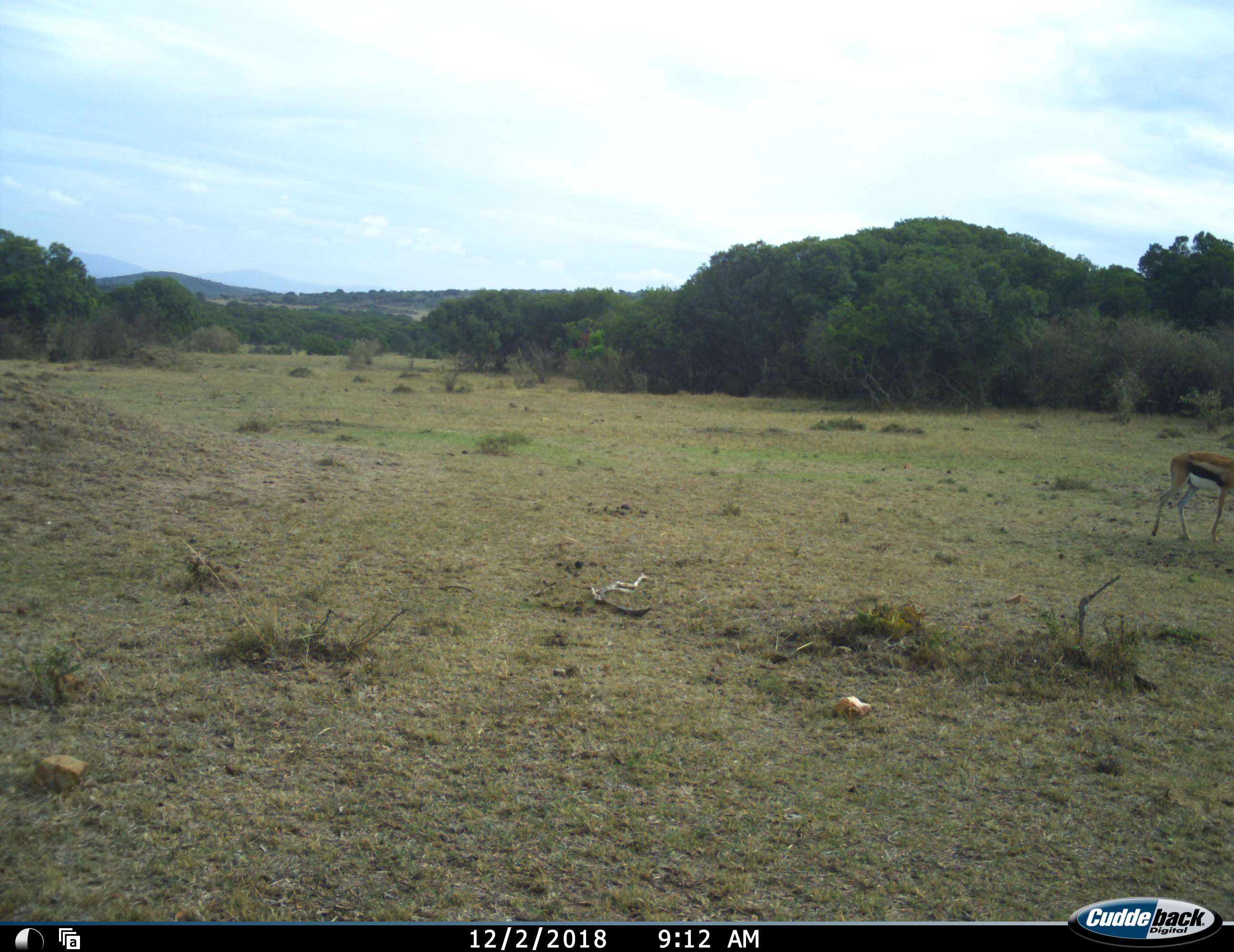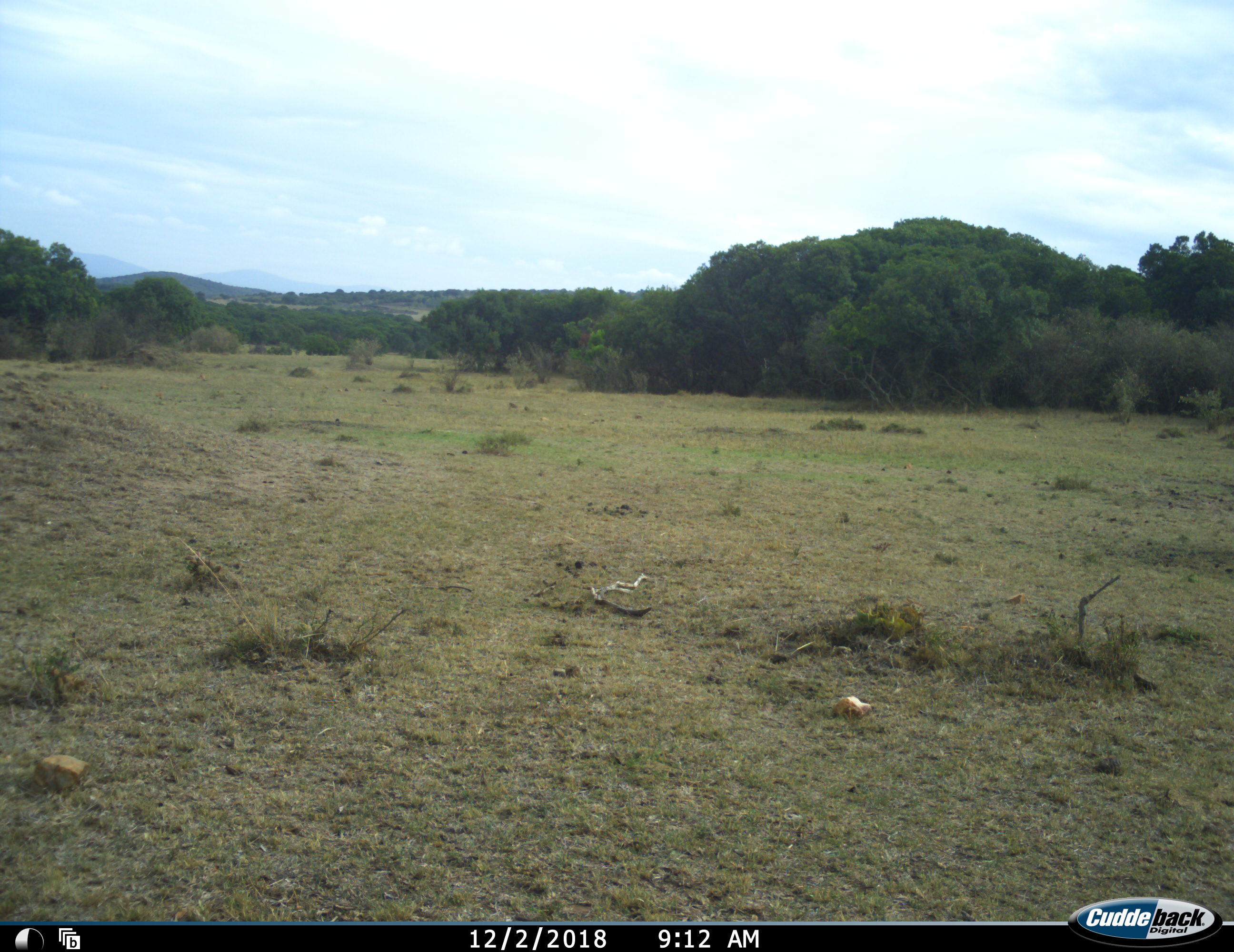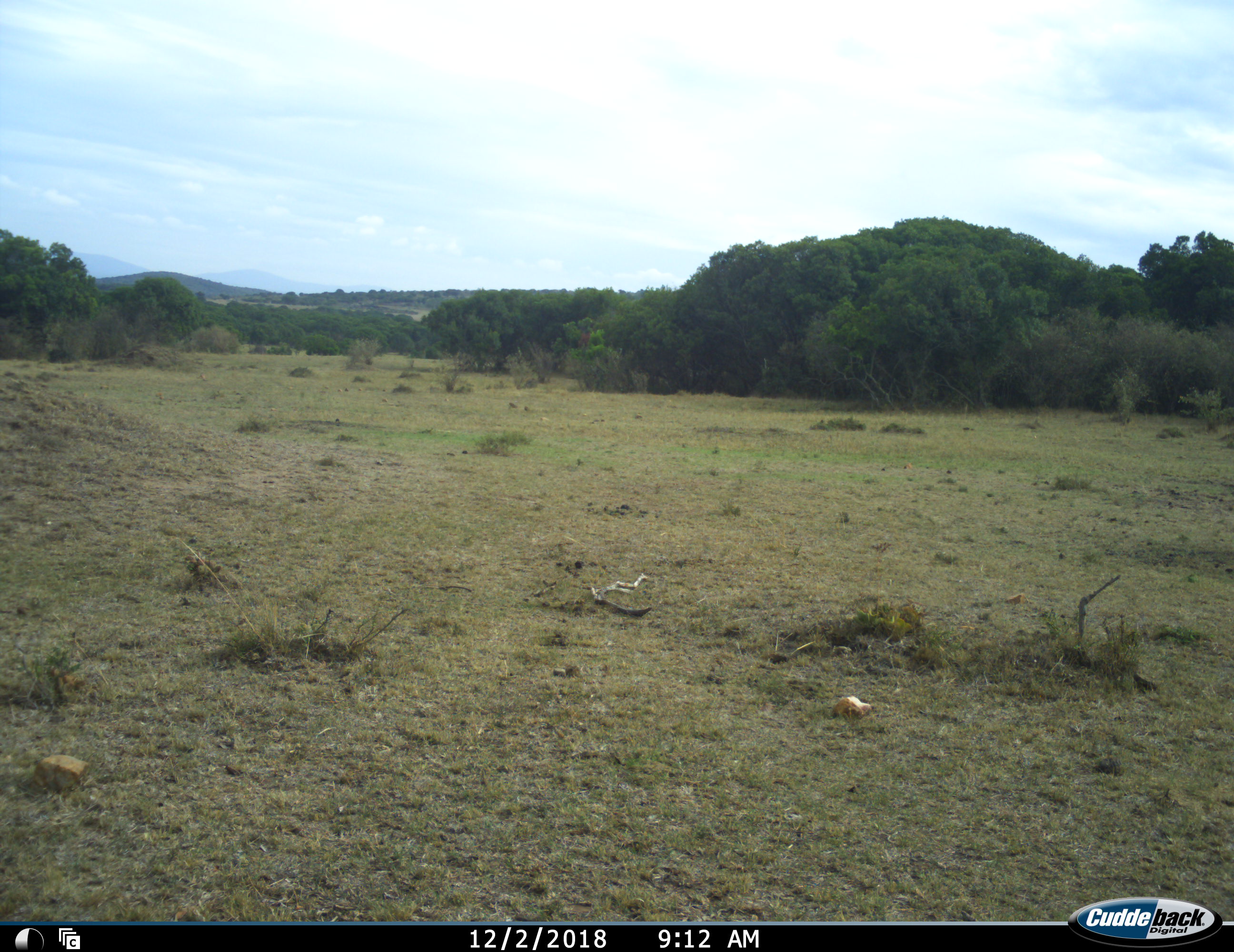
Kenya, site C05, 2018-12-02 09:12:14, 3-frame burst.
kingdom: Animalia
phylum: Chordata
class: Mammalia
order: Artiodactyla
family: Bovidae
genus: Eudorcas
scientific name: Eudorcas thomsonii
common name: thomson's gazelle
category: gazellethomsons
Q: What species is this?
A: Gazellethomsons (thomson's gazelle) (Eudorcas thomsonii).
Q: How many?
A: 1.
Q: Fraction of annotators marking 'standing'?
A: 0%.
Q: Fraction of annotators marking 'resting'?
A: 0%.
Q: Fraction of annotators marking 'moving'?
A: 100%.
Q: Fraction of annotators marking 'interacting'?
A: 0%.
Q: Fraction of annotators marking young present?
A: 0%.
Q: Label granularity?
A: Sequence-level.